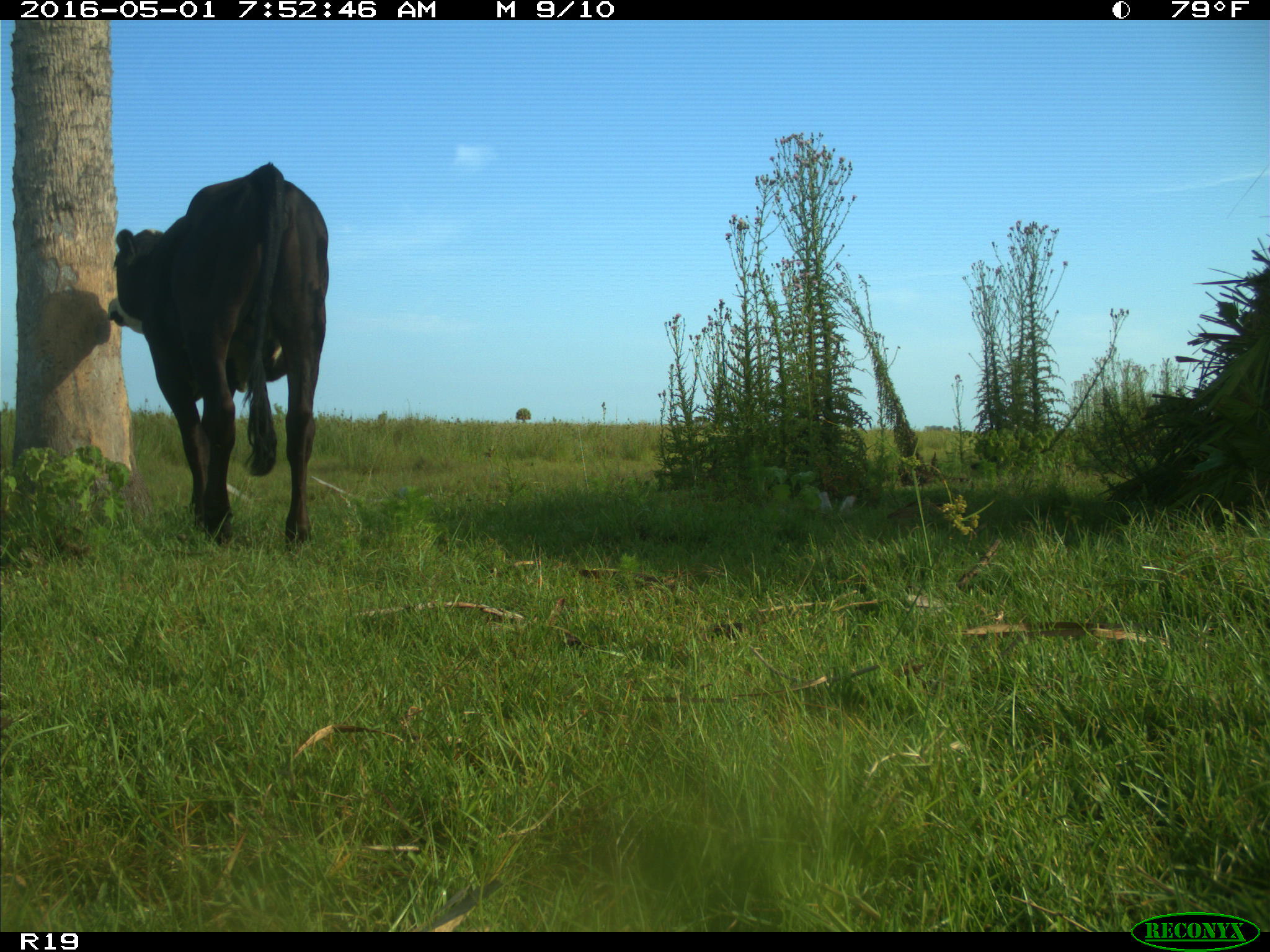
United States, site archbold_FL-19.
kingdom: Animalia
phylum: Chordata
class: Mammalia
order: Artiodactyla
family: Bovidae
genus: Bos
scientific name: Bos taurus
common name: domestic cow